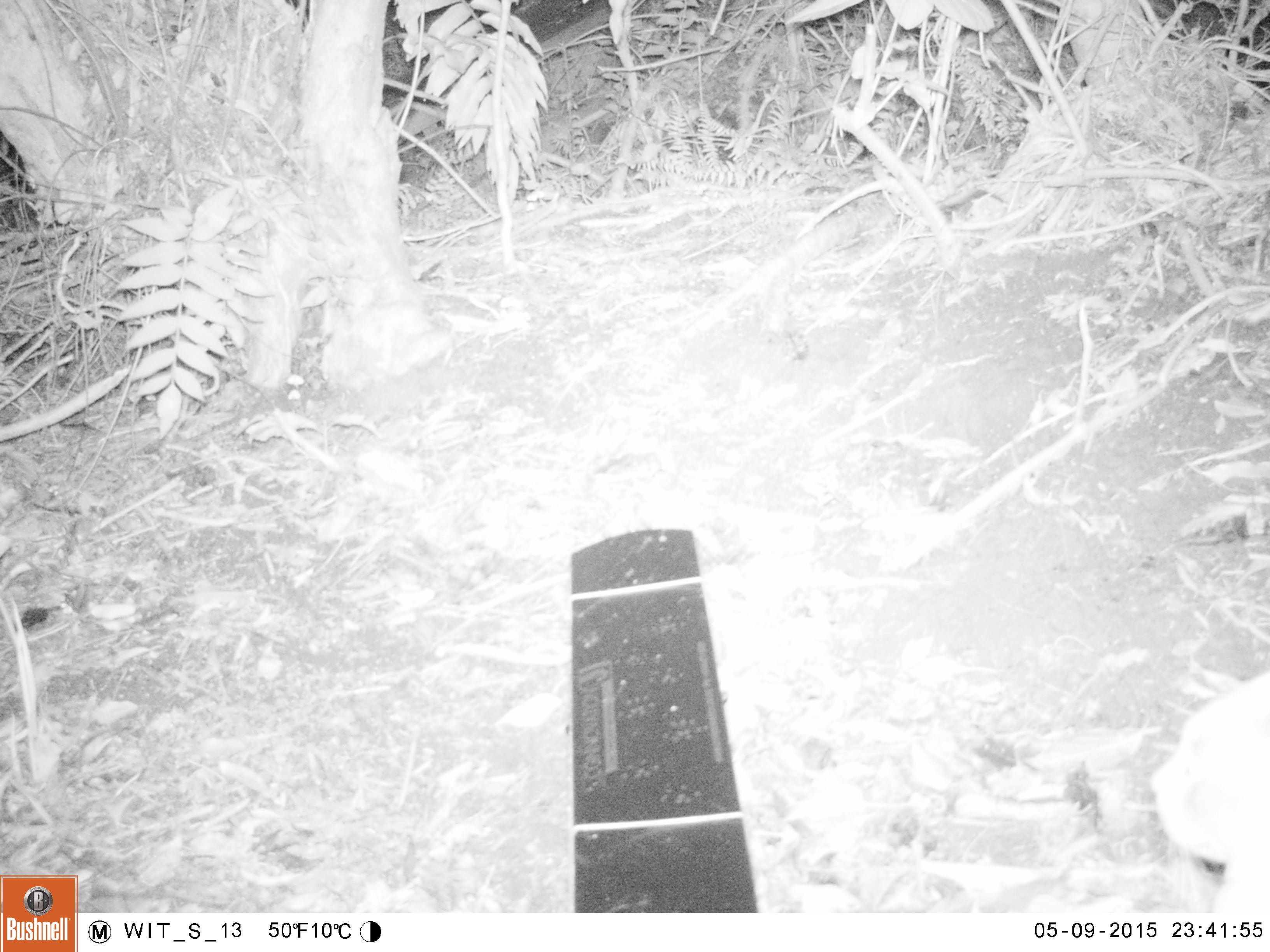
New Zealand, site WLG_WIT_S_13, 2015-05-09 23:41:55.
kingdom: Animalia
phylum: Chordata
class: Mammalia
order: Carnivora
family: Felidae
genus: Felis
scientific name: Felis catus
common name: domestic cat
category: cat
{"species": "cat (domestic cat) (Felis catus)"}